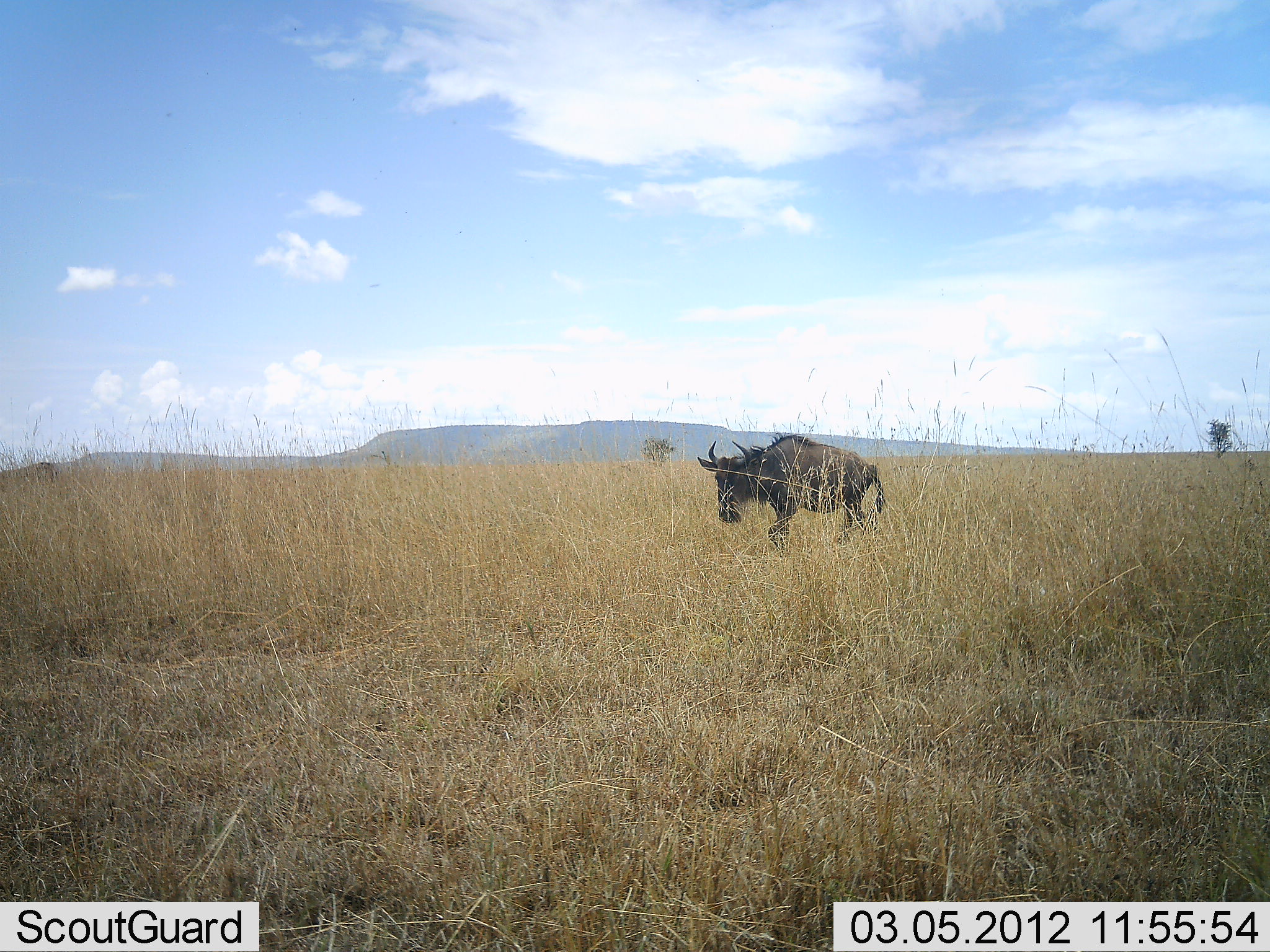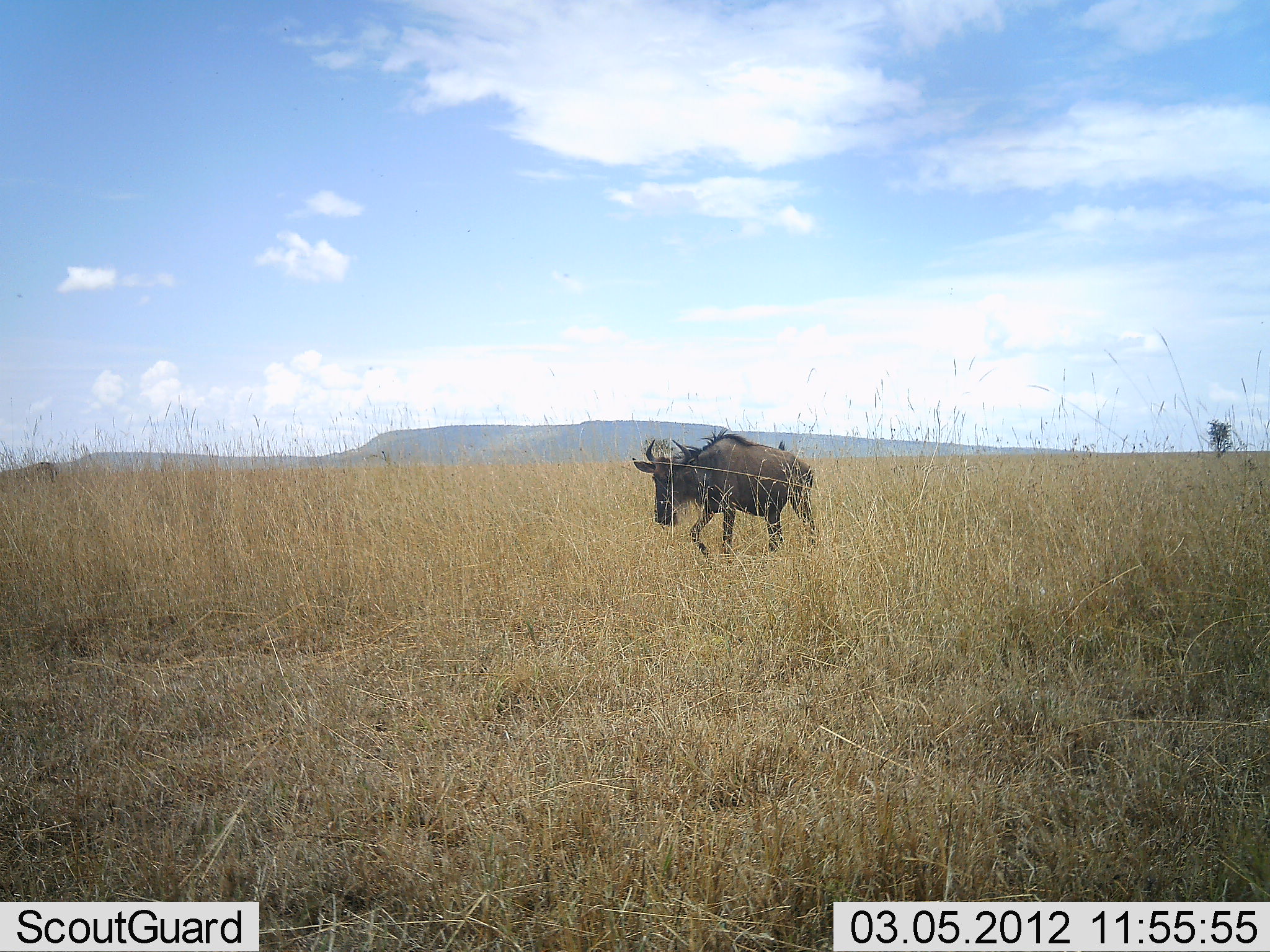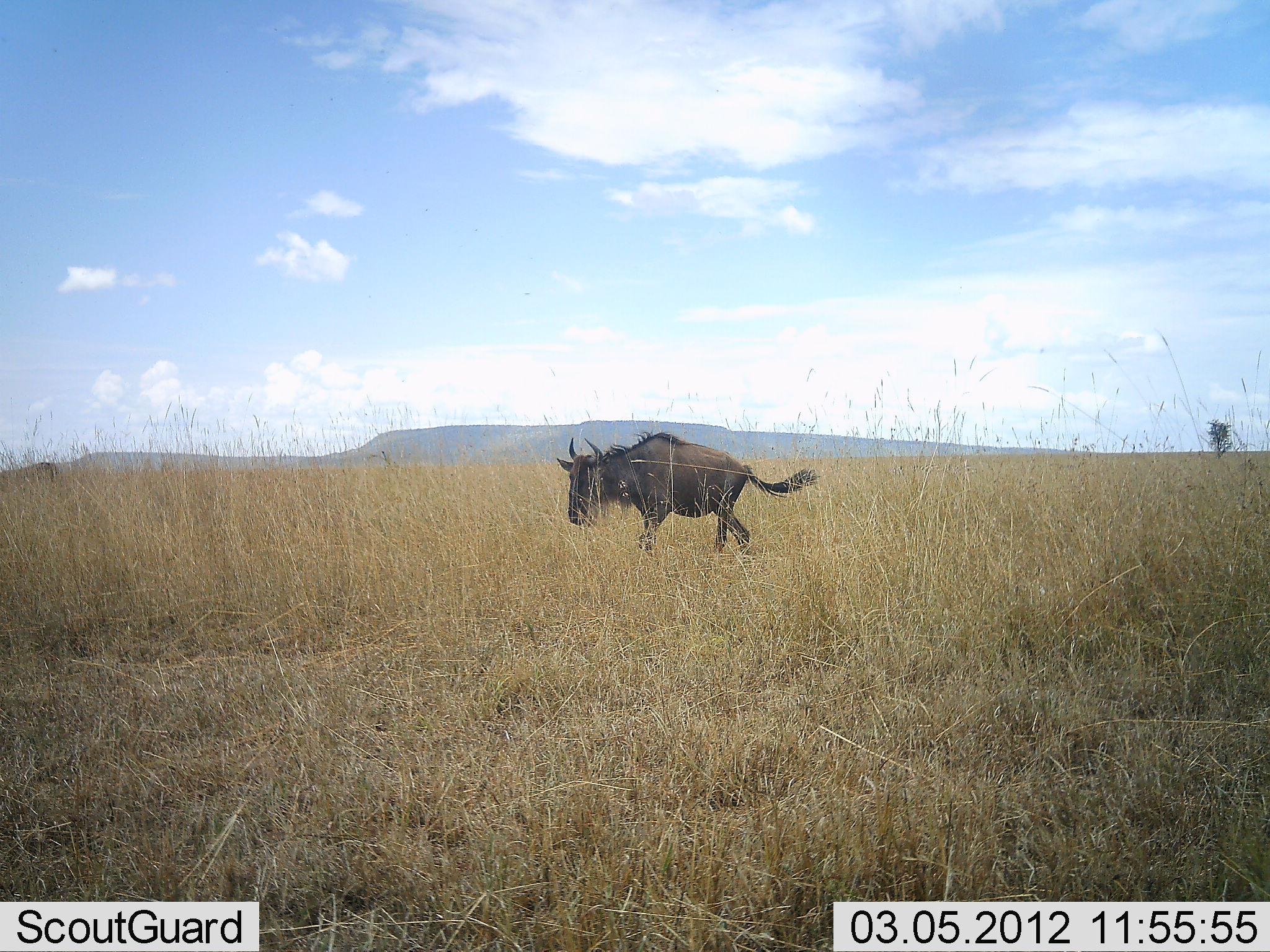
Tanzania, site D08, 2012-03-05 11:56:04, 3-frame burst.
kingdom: Animalia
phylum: Chordata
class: Mammalia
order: Artiodactyla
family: Bovidae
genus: Connochaetes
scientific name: Connochaetes taurinus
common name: blue wildebeest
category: wildebeest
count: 1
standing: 9%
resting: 0%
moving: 95%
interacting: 0%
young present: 0%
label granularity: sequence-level